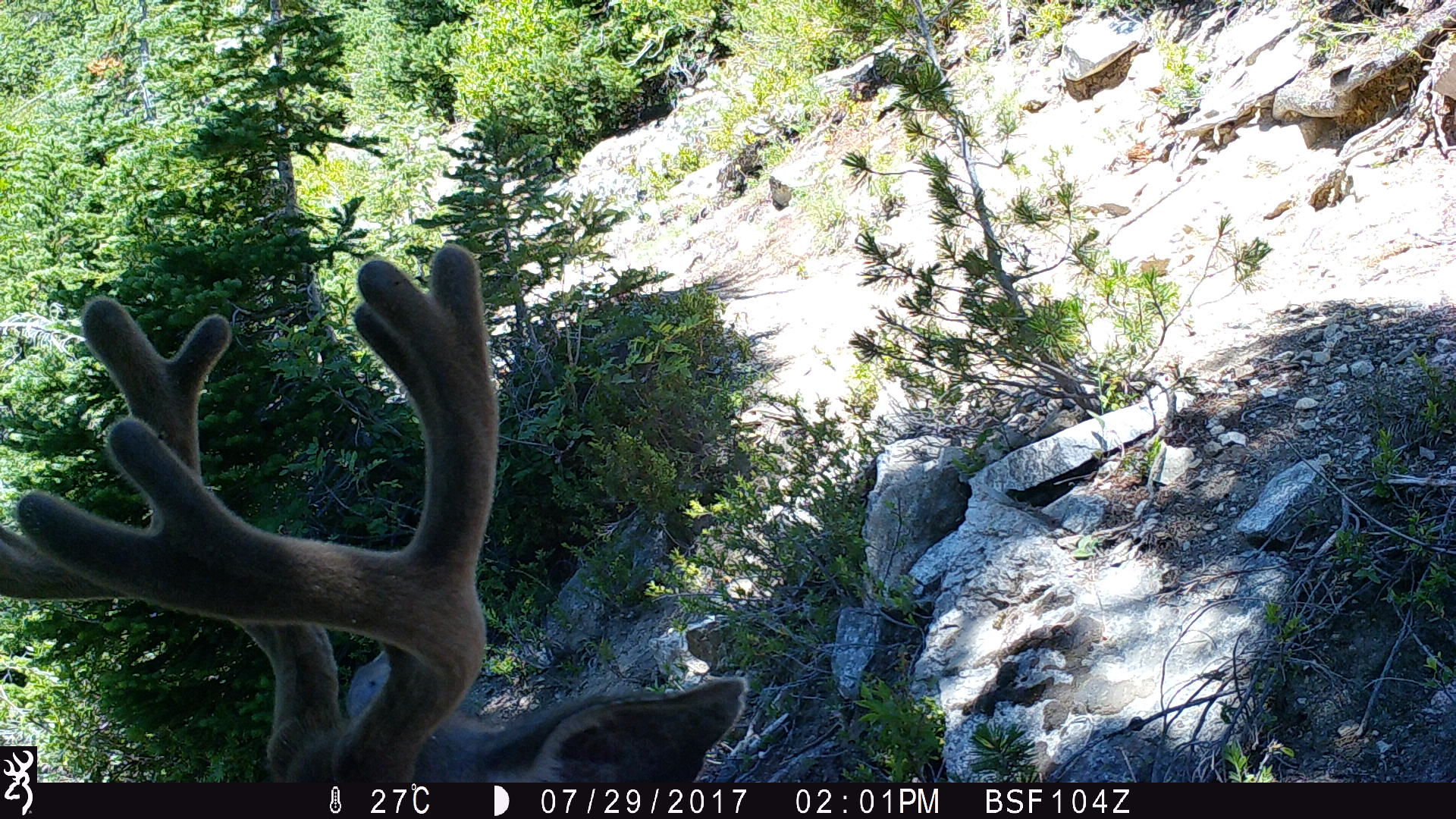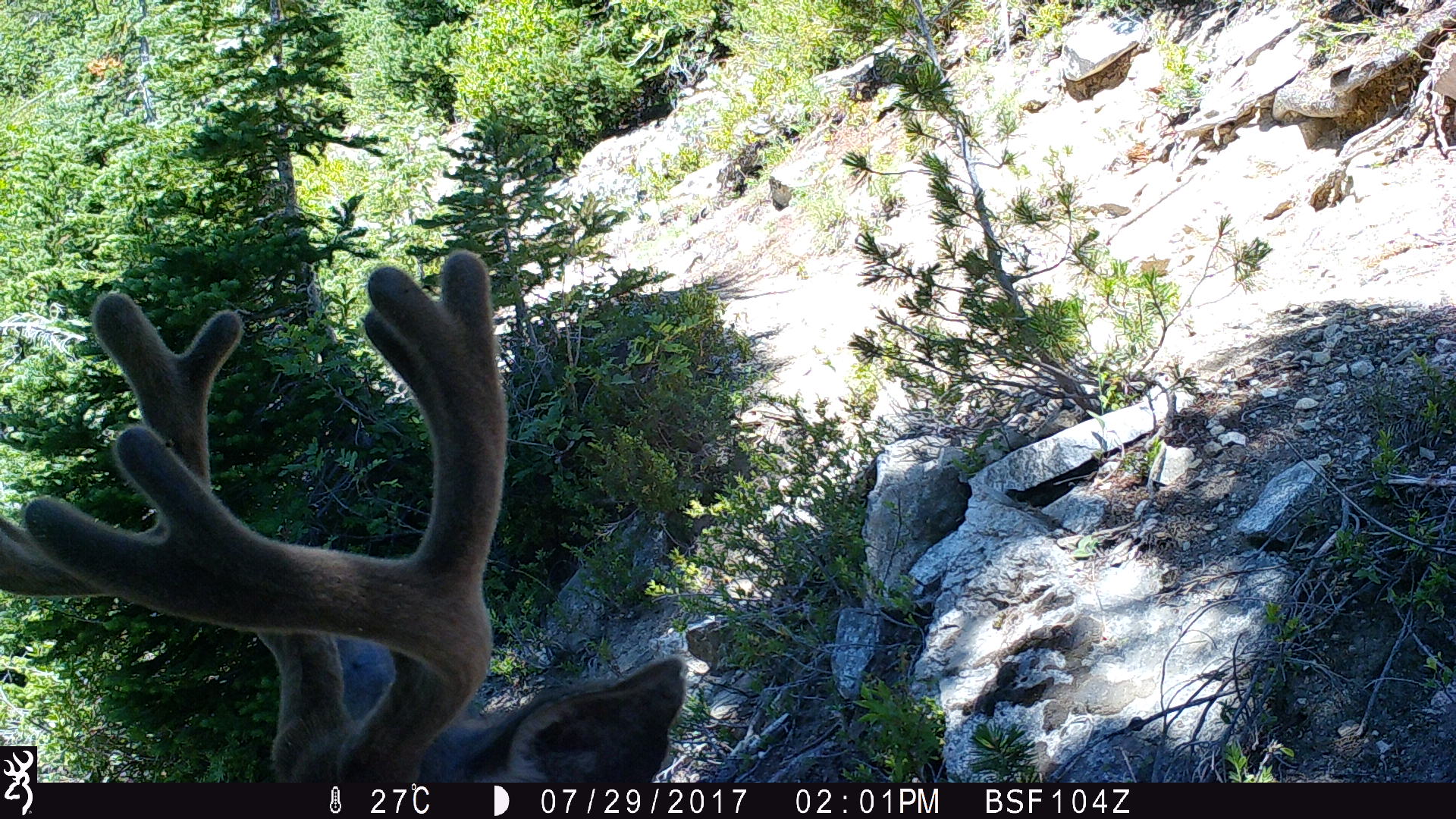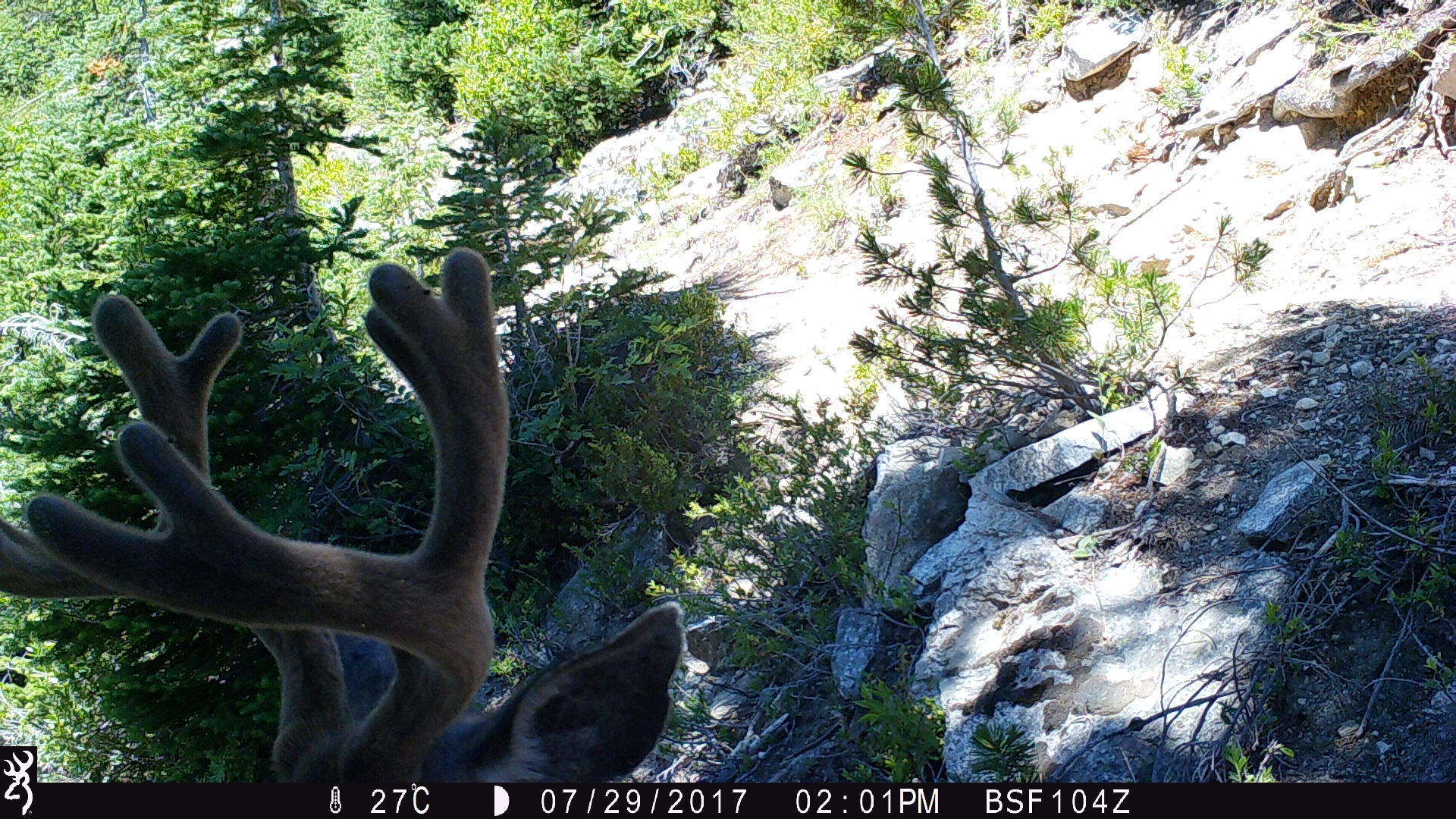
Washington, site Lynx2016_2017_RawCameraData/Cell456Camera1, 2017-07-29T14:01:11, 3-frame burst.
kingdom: Animalia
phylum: Chordata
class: Mammalia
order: Artiodactyla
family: Cervidae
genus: Odocoileus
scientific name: Odocoileus hemionus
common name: mule deer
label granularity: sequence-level